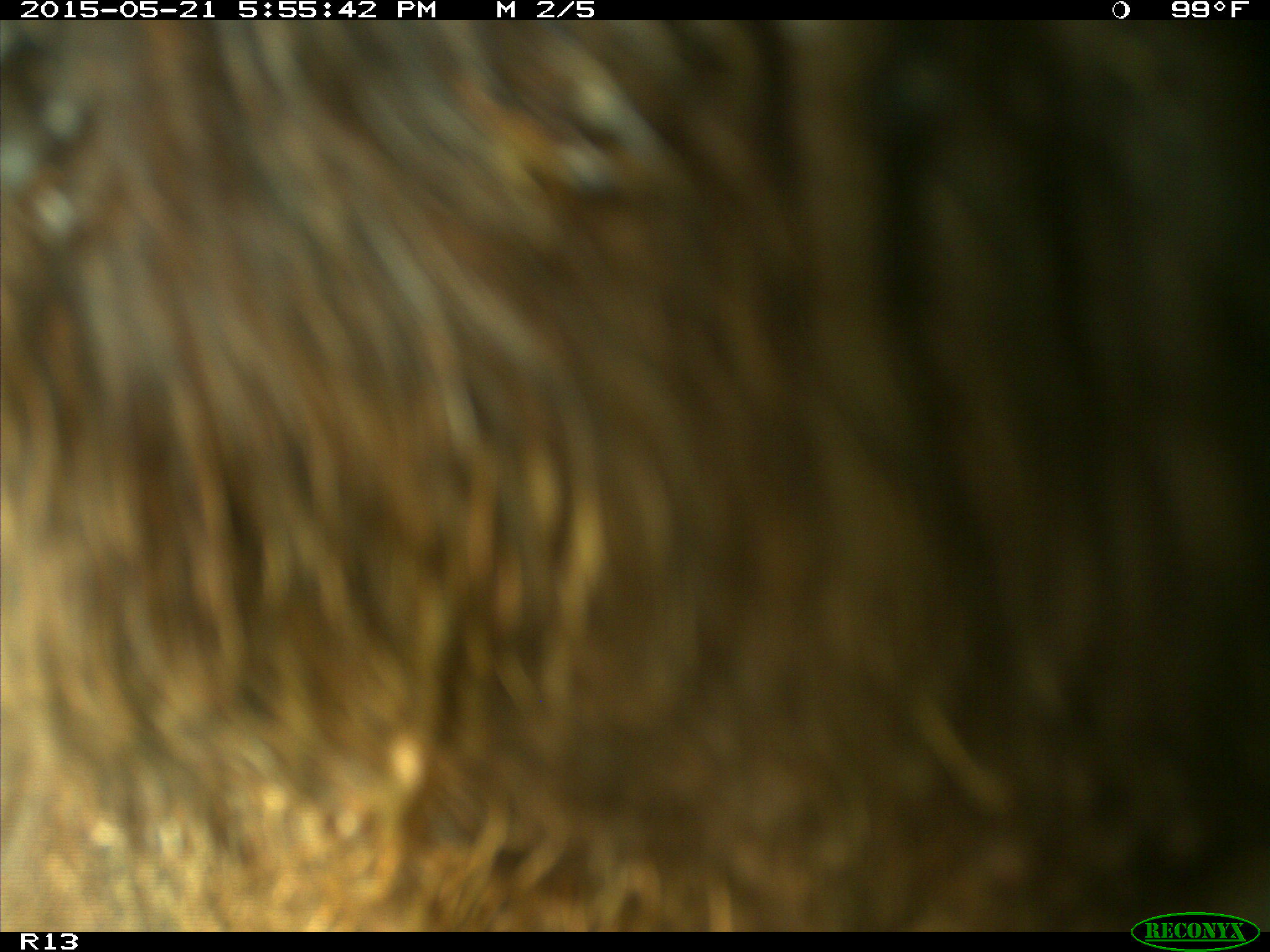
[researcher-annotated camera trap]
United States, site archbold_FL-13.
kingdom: Animalia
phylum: Chordata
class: Mammalia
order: Artiodactyla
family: Bovidae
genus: Bos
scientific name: Bos taurus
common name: domestic cow